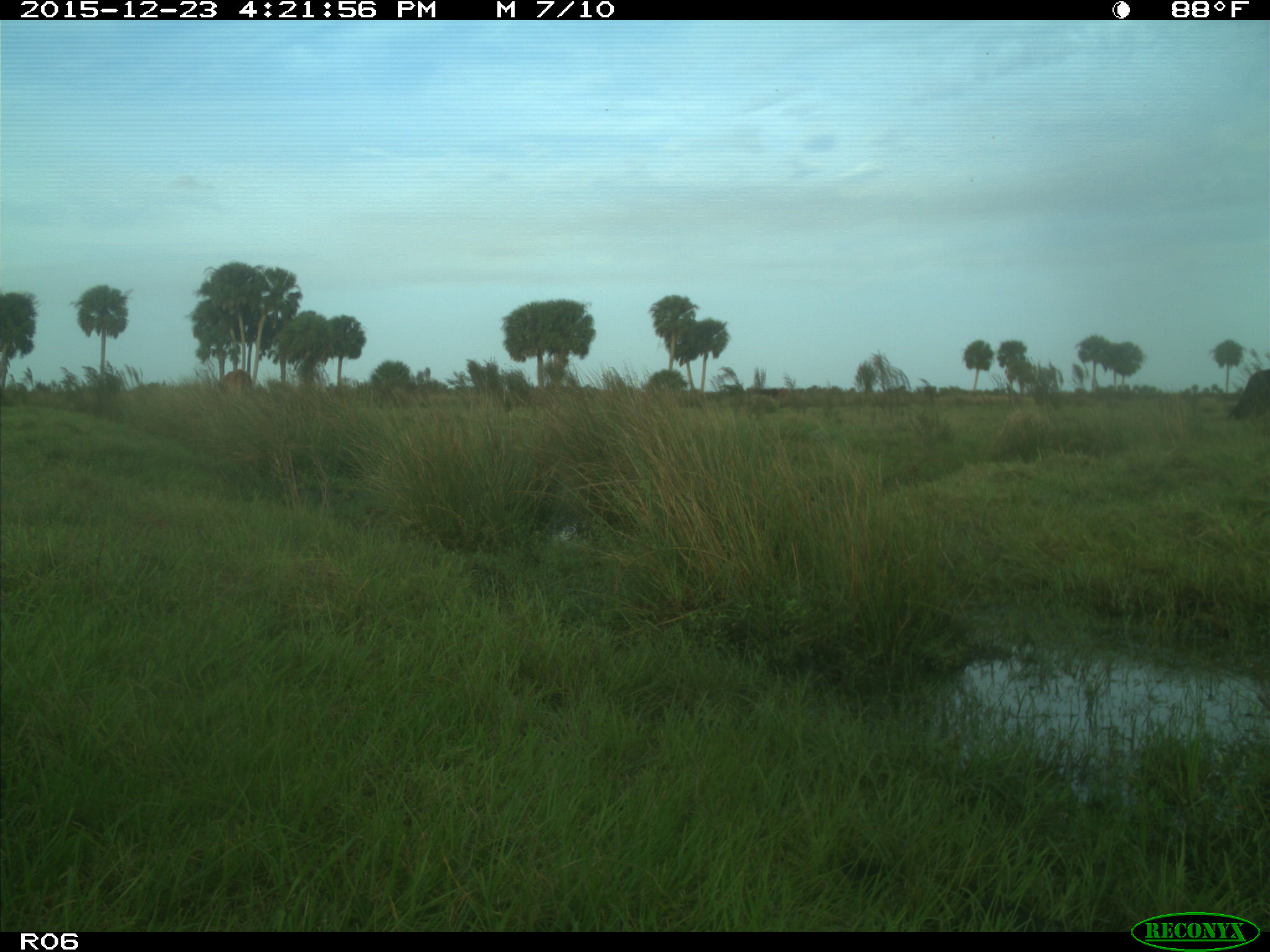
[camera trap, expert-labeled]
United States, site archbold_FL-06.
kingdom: Animalia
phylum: Chordata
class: Mammalia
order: Artiodactyla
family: Bovidae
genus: Bos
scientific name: Bos taurus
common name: domestic cow